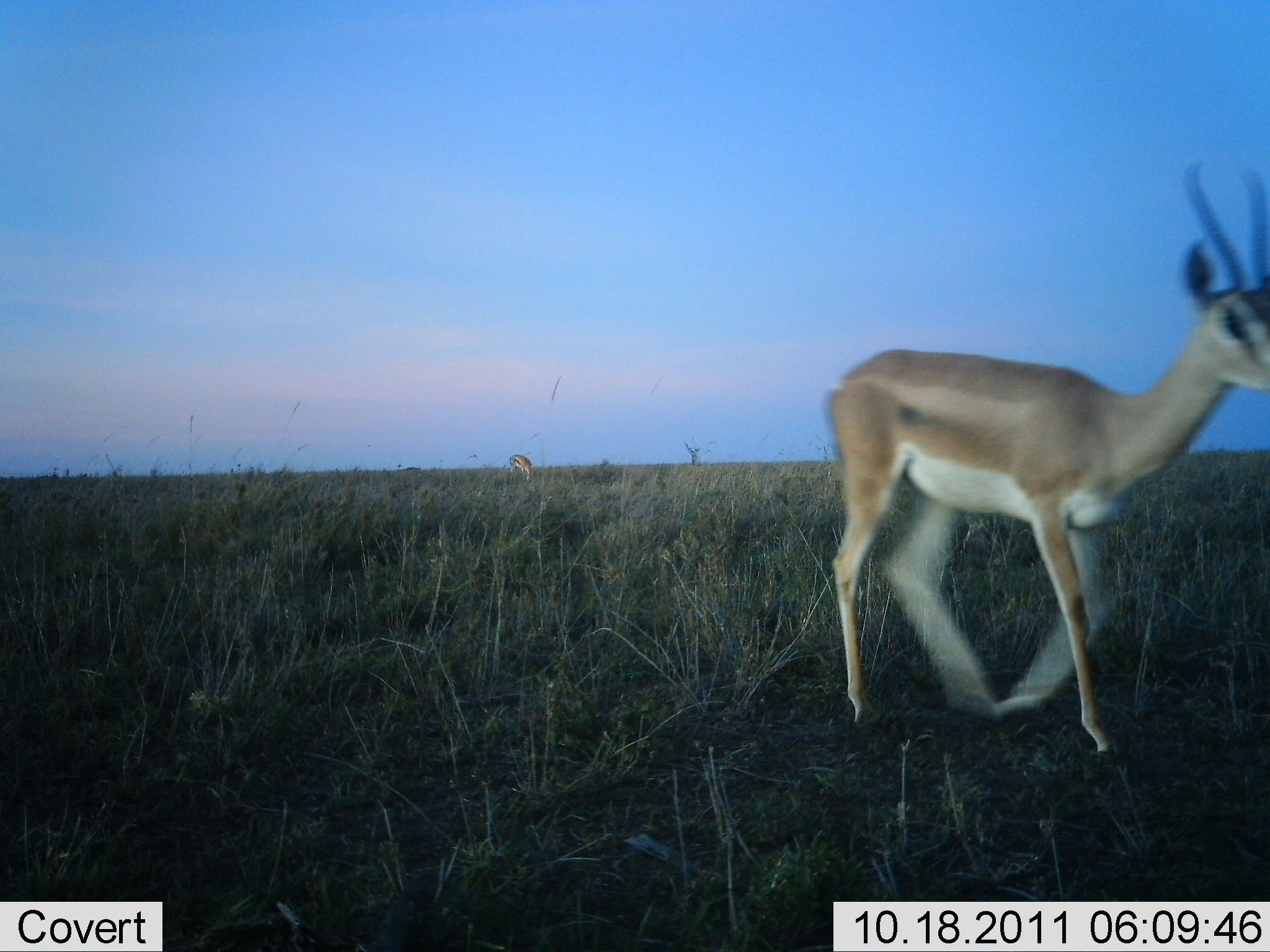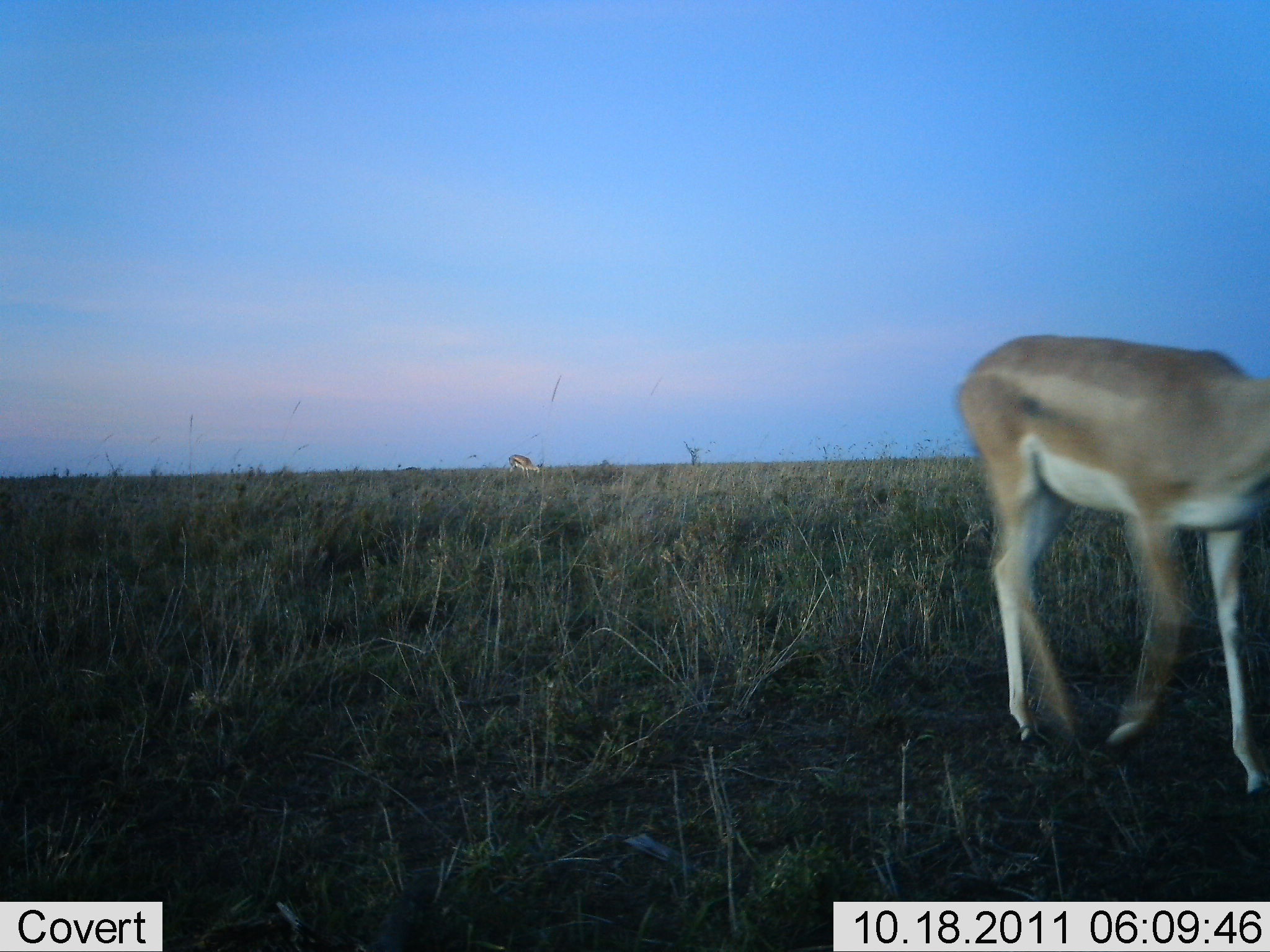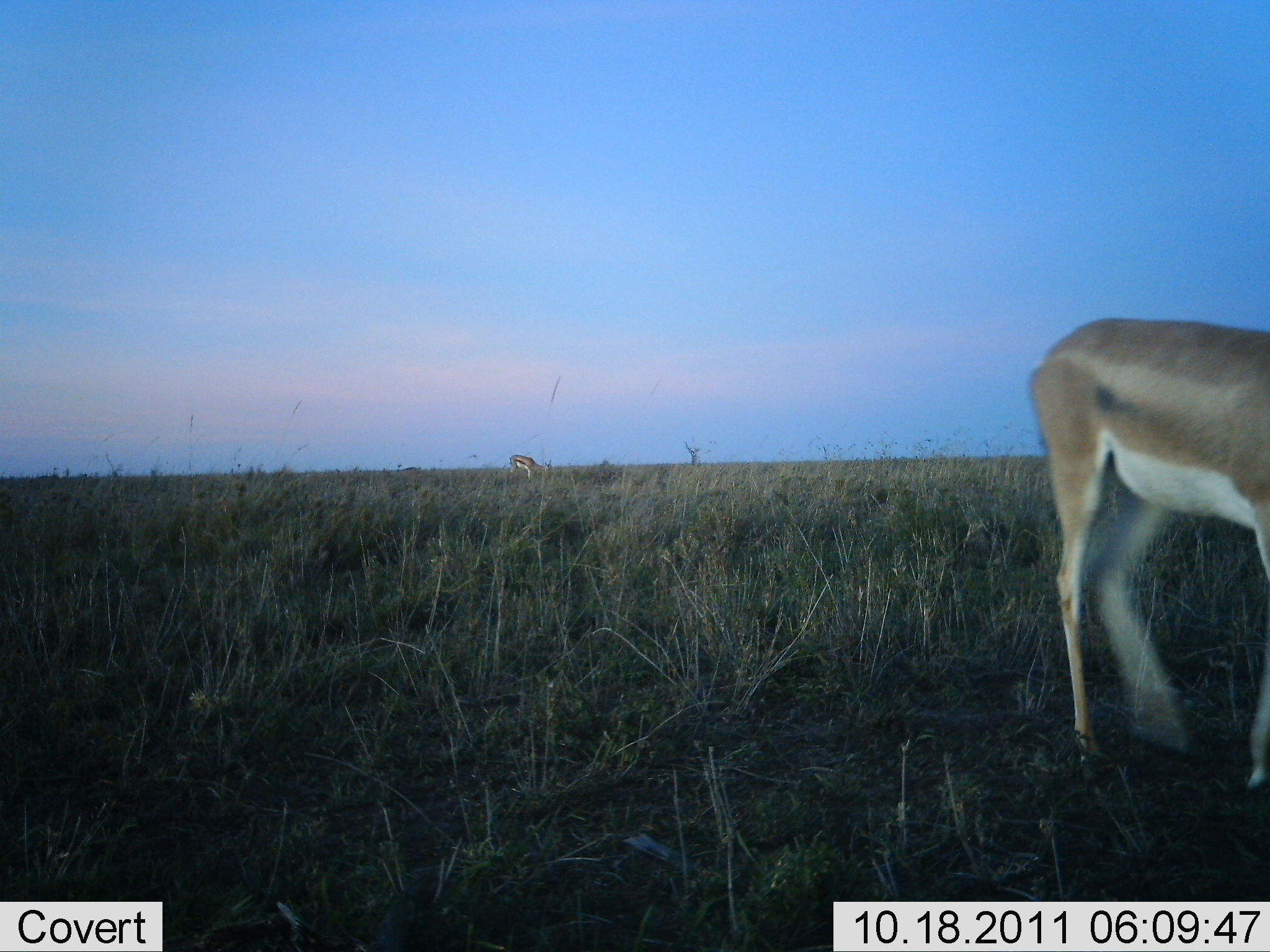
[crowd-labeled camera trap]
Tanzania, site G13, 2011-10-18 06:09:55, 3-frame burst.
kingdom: Animalia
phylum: Chordata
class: Mammalia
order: Artiodactyla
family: Bovidae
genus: Nanger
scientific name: Nanger granti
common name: grant's gazelle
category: gazellegrants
Gazellegrants (grant's gazelle) (Nanger granti), count 2. Behavior (volunteer vote fractions): standing 7%, resting 0%, moving 93%, interacting 0%. Young present (vote fraction): 0%. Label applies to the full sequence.